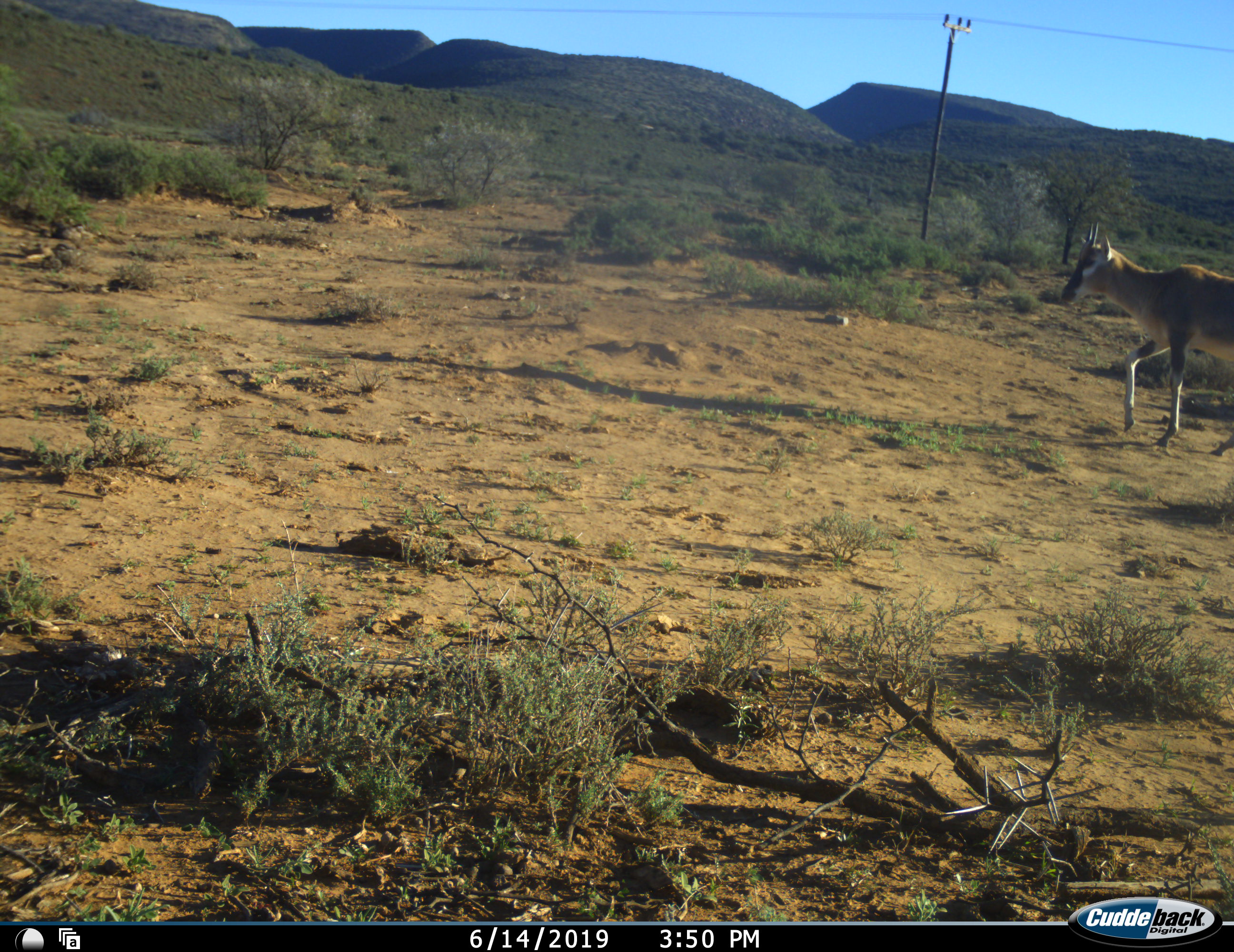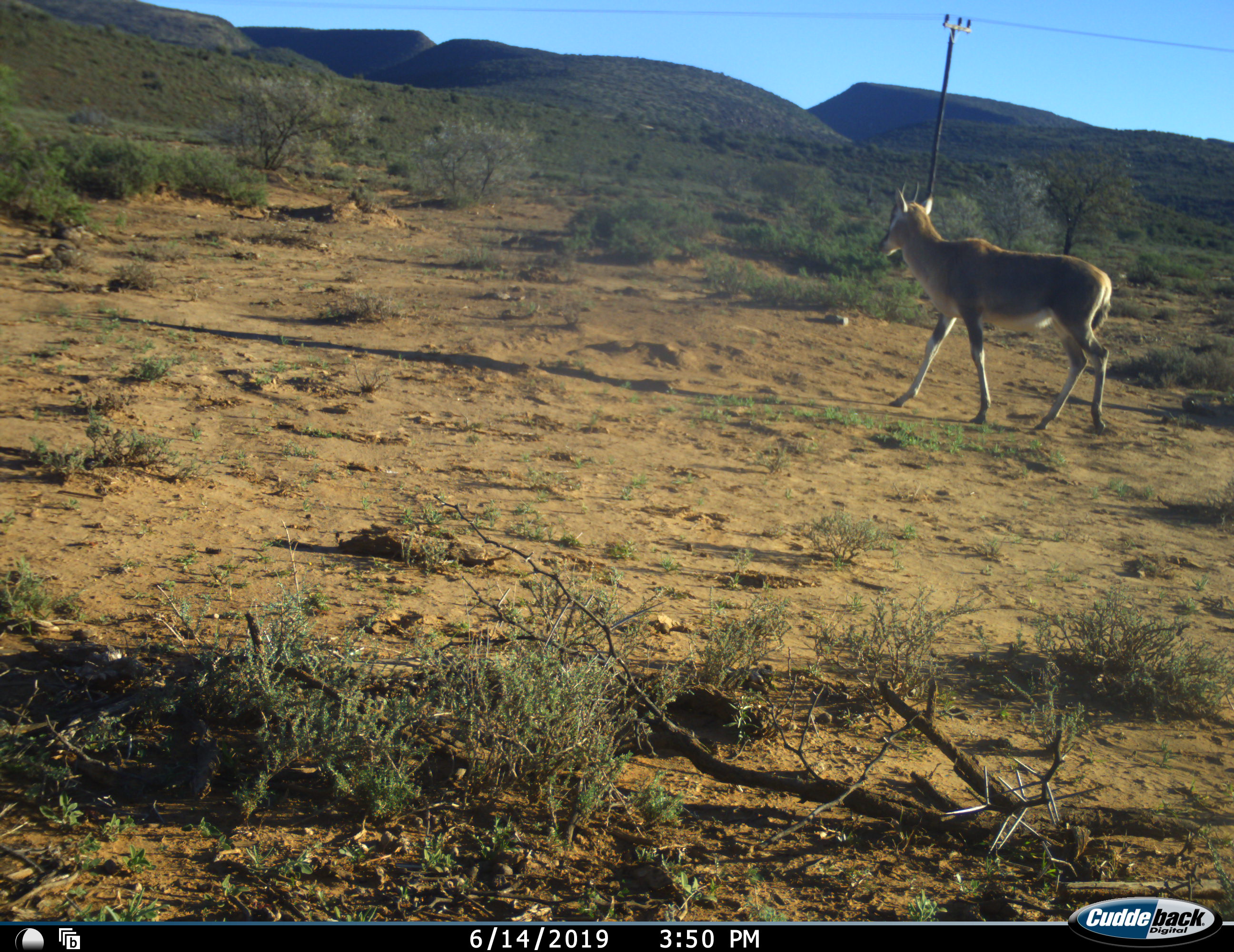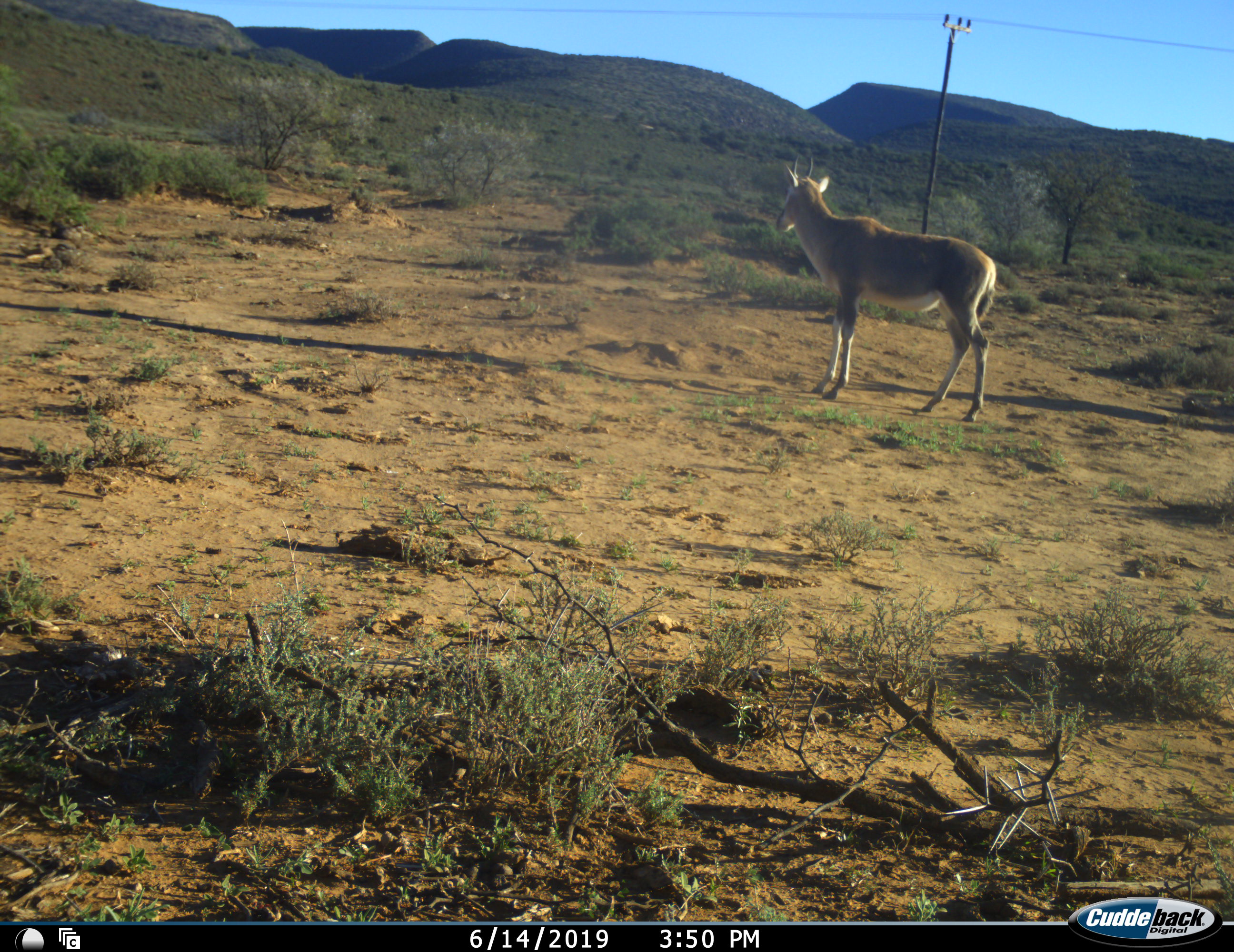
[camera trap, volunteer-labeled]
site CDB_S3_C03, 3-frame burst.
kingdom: Animalia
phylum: Chordata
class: Mammalia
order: Artiodactyla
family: Bovidae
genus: Damaliscus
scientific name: Damaliscus pygargus phillipsi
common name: blesbok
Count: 1.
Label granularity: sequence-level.